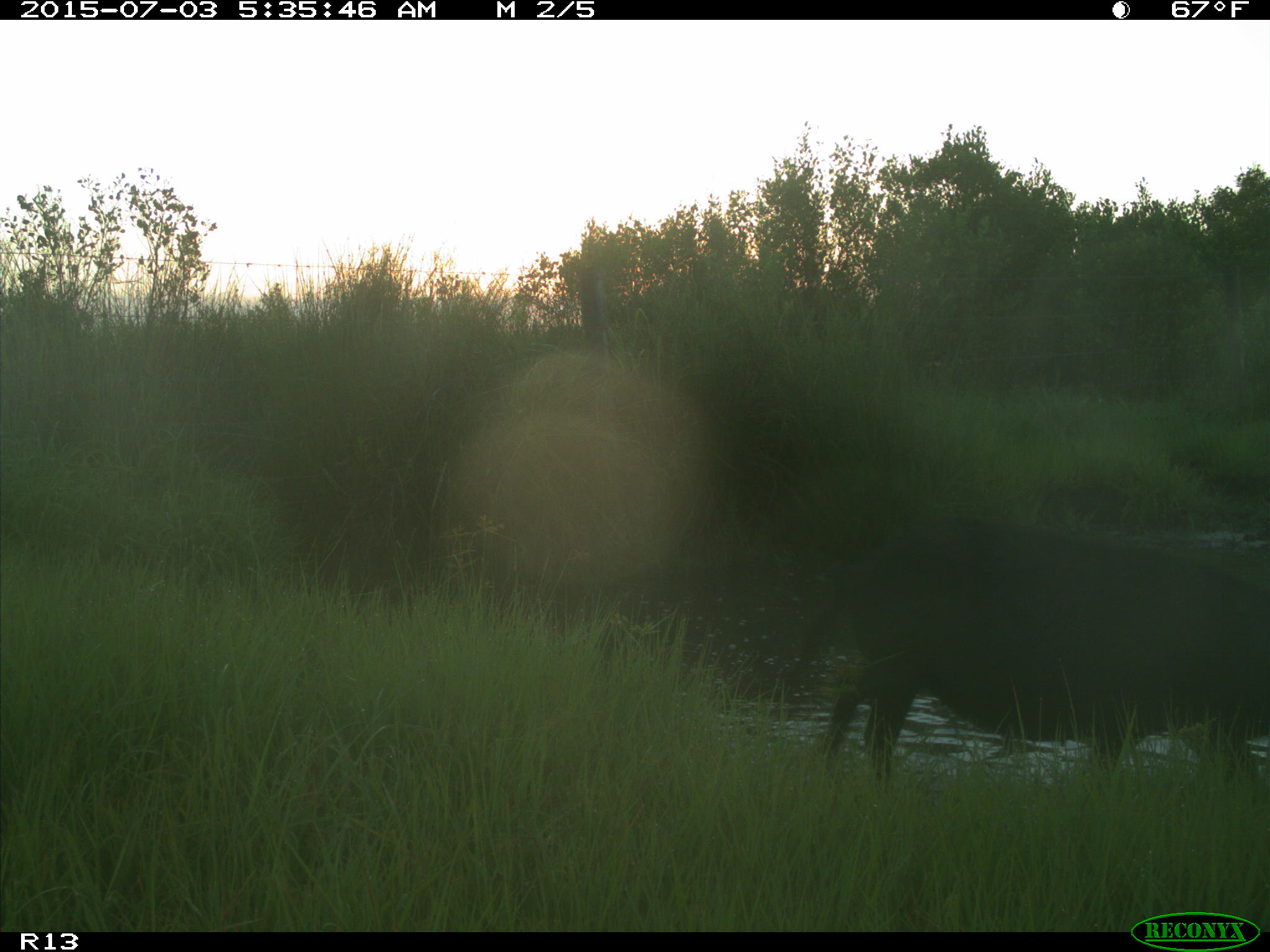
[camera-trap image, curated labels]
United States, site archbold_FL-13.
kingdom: Animalia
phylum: Chordata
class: Mammalia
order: Artiodactyla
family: Suidae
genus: Sus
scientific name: Sus scrofa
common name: wild boar